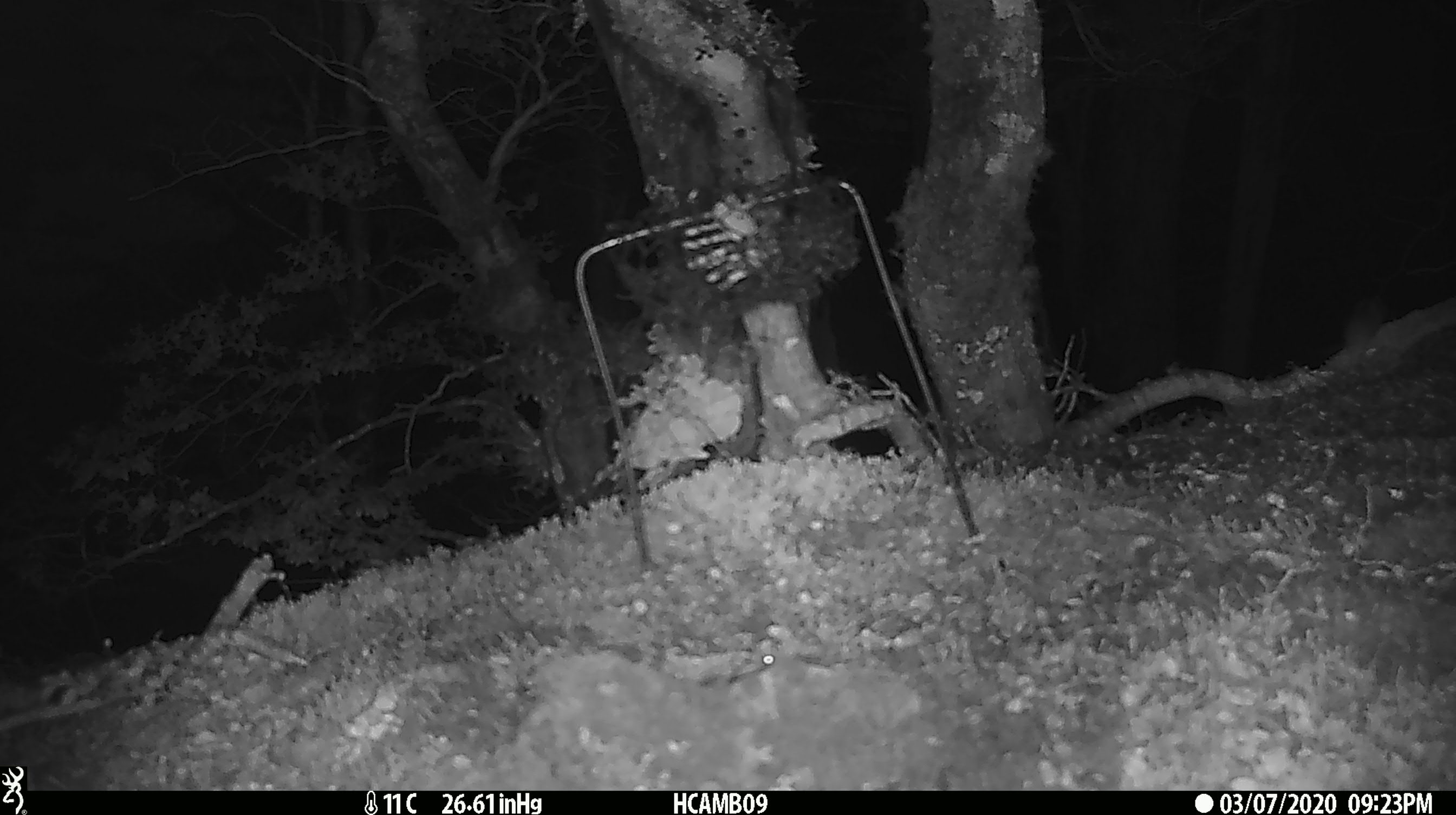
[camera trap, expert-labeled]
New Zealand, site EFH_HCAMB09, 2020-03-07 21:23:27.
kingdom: Animalia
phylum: Chordata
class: Mammalia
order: Rodentia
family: Muridae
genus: Mus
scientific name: Mus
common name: mouse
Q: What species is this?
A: Mouse (Mus).